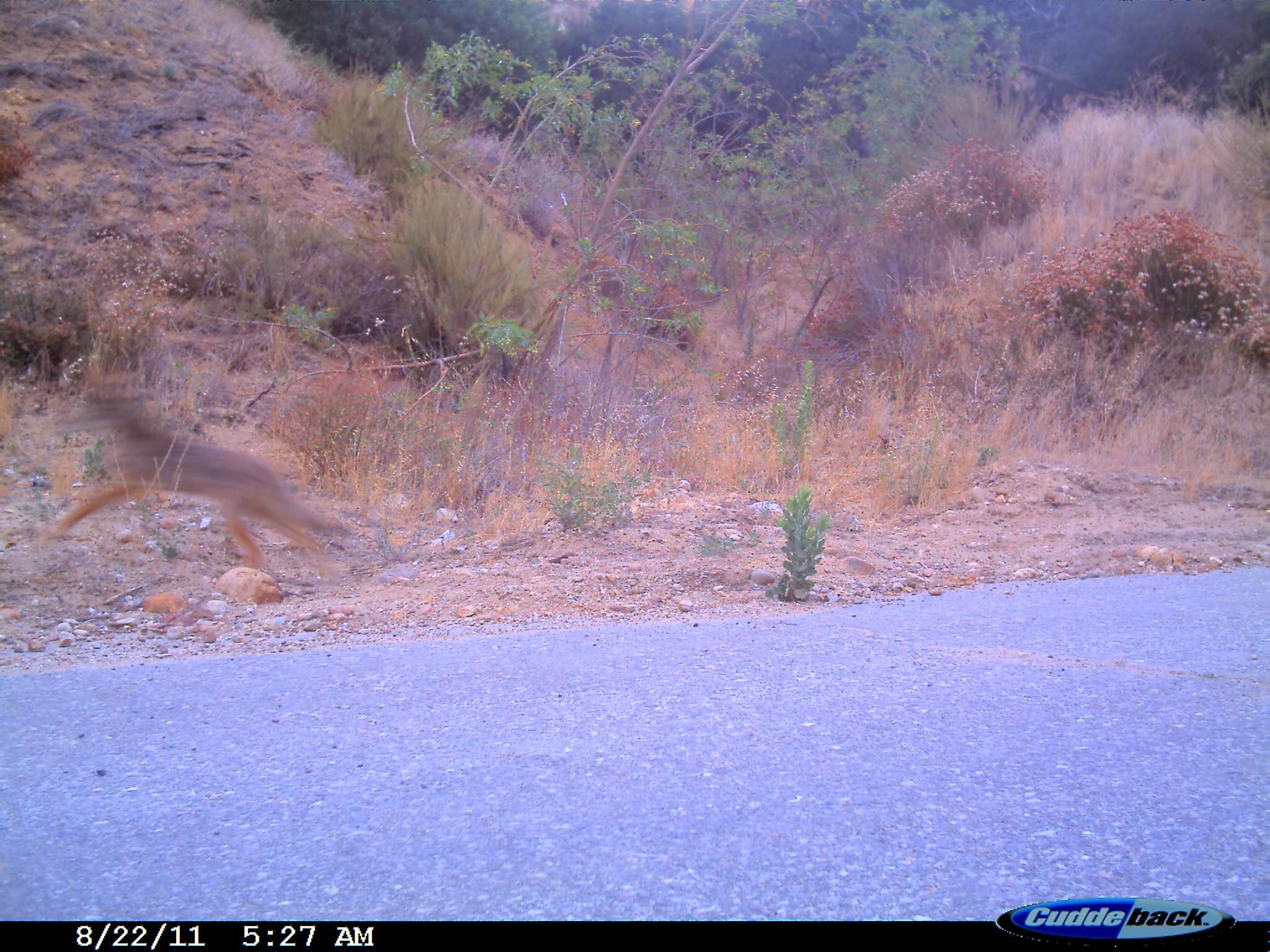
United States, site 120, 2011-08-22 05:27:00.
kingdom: Animalia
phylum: Chordata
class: Mammalia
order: Carnivora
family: Canidae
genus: Canis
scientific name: Canis latrans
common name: coyote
Coyote (Canis latrans).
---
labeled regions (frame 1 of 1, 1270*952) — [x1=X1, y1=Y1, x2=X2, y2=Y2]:
coyote: [x1=60, y1=379, x2=368, y2=612]